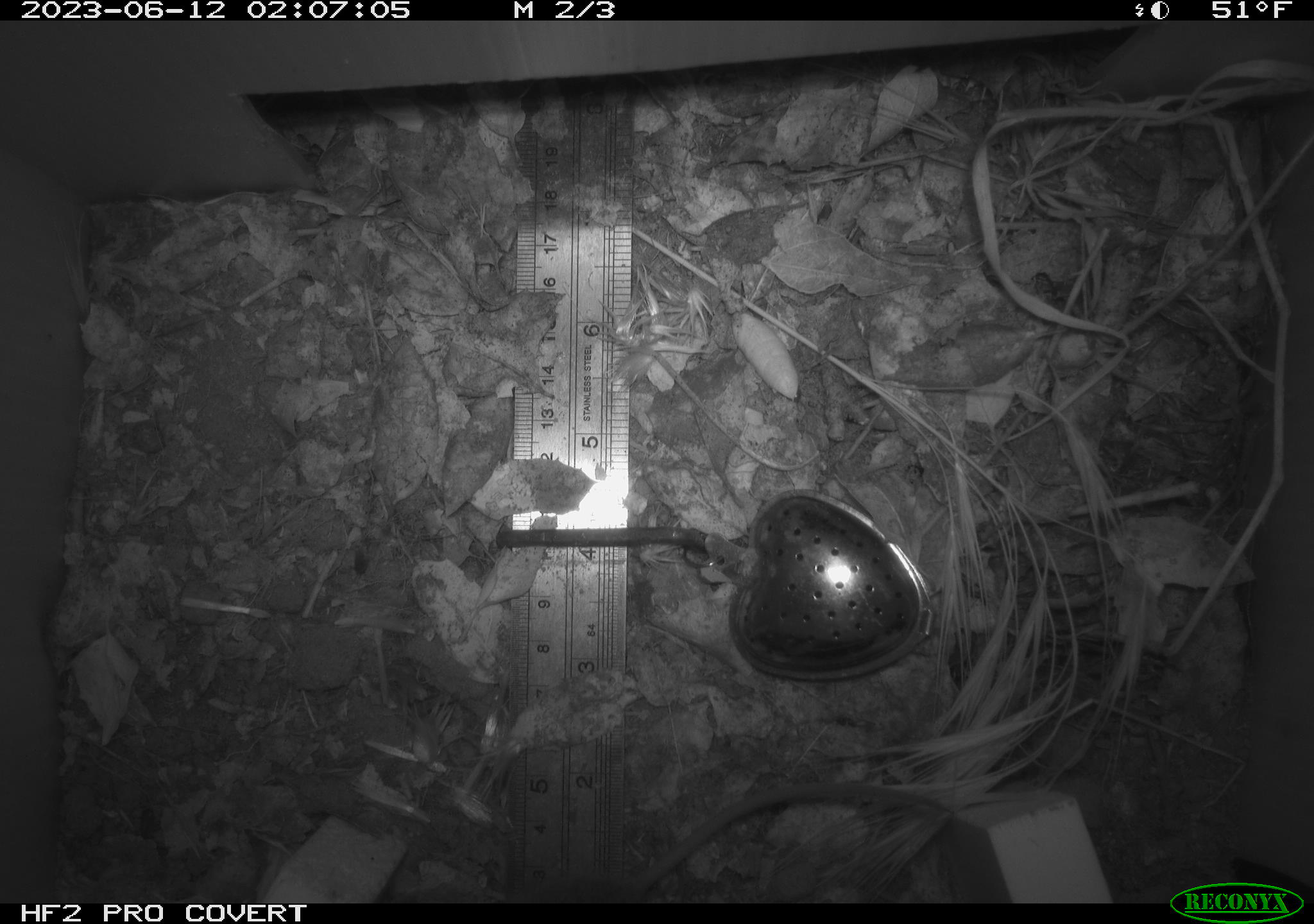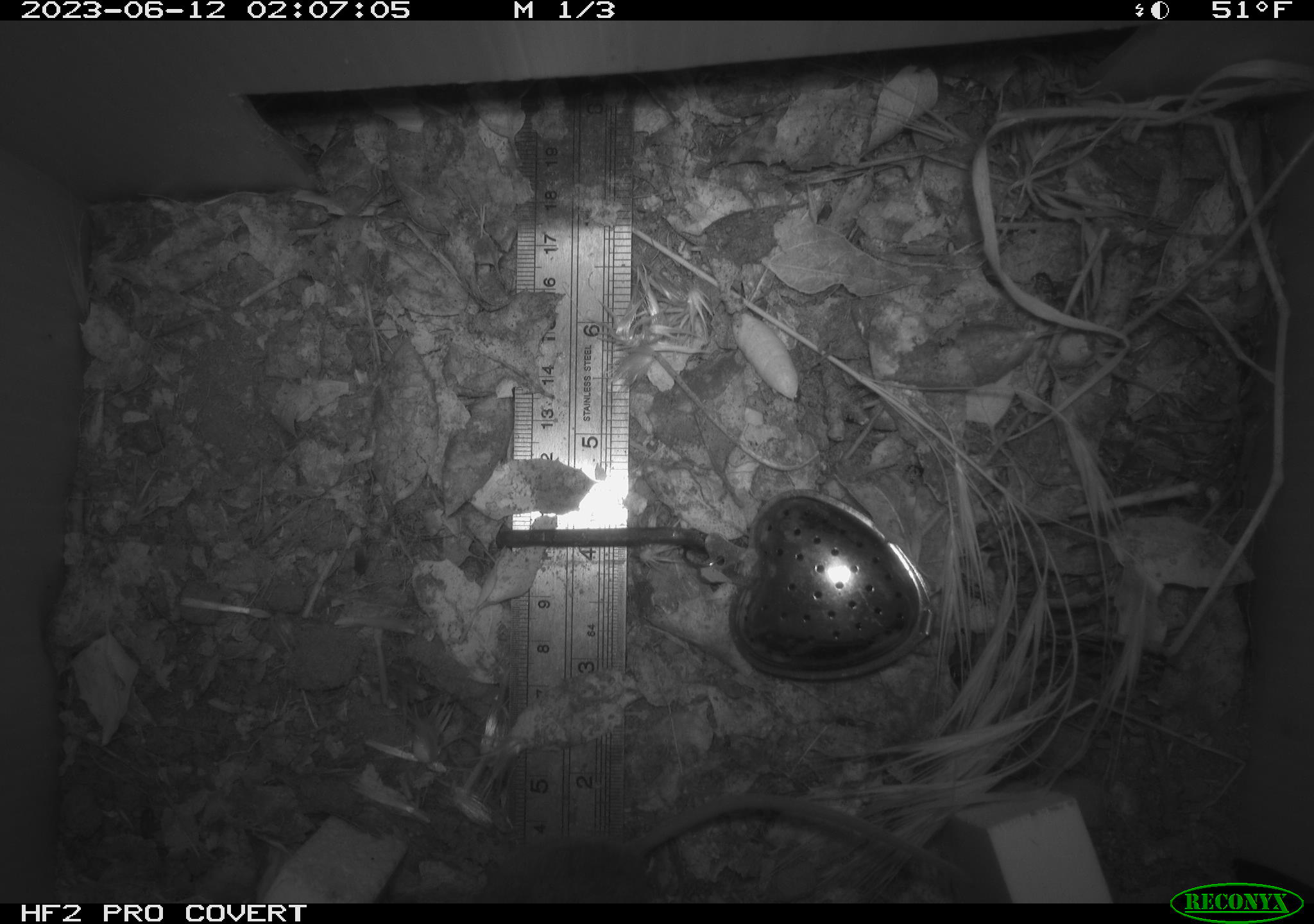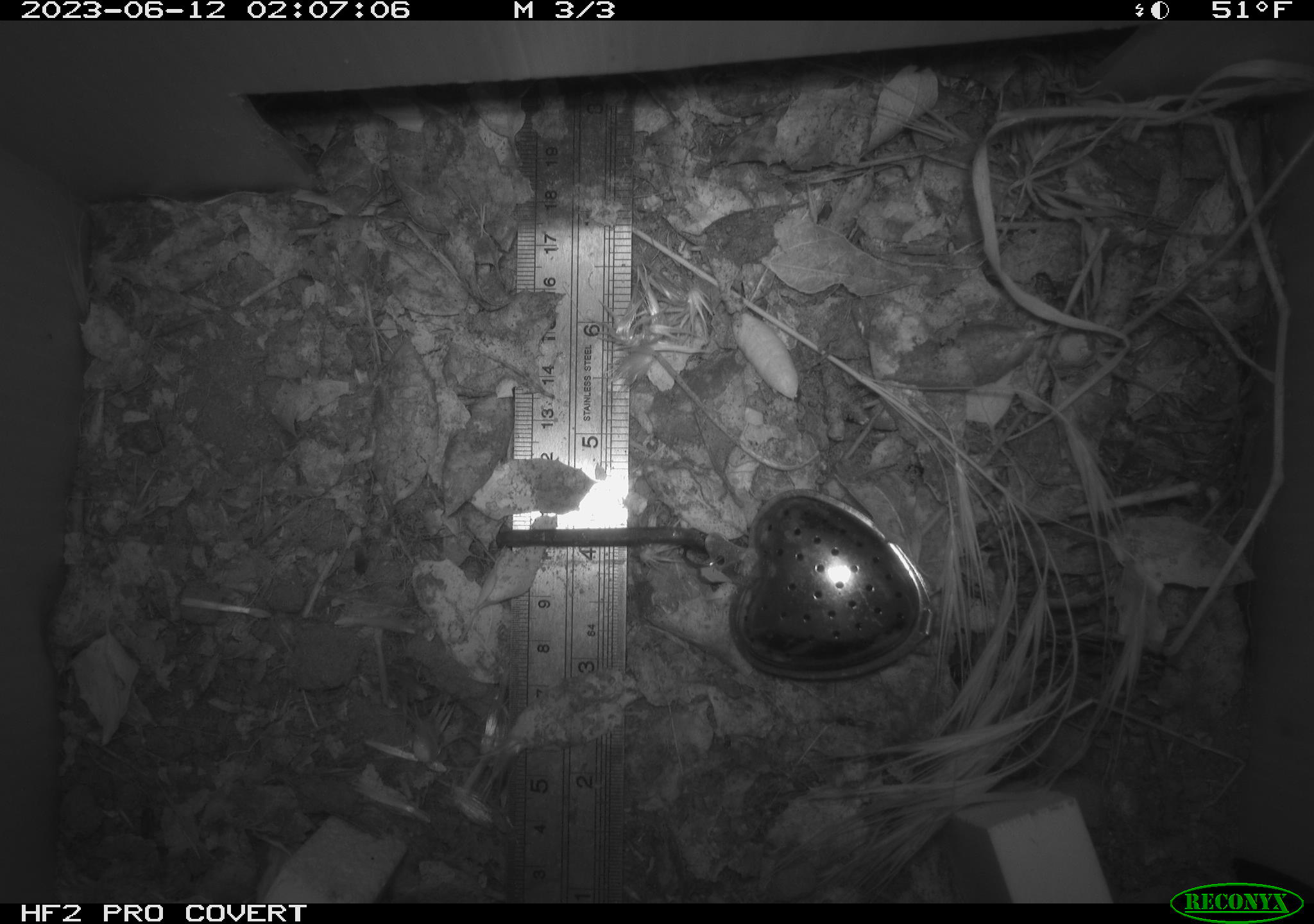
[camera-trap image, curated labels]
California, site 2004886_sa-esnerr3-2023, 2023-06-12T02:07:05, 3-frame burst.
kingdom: Animalia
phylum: Chordata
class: Mammalia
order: Rodentia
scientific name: Rodentia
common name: mouse species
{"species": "mouse species (Rodentia)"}